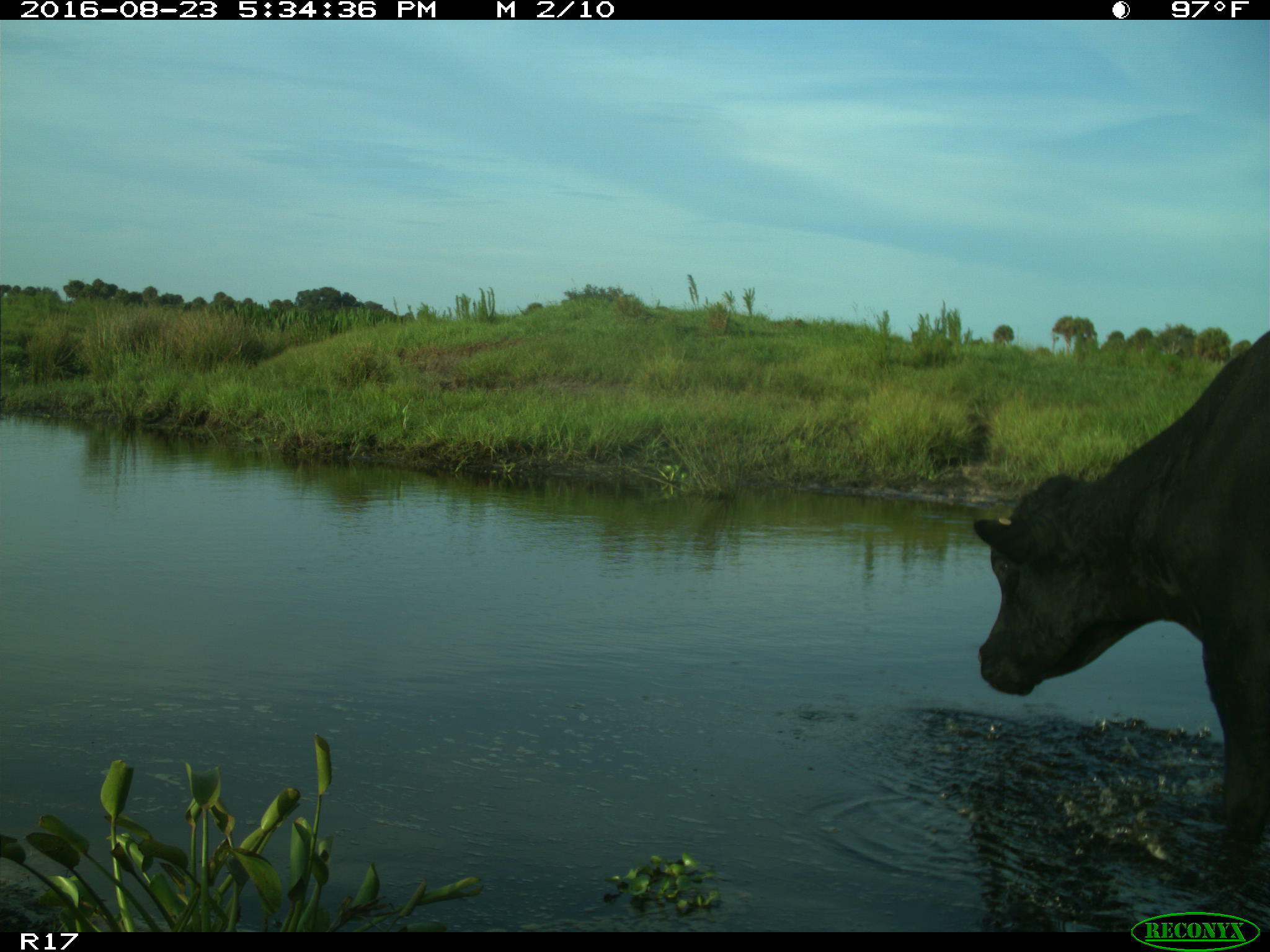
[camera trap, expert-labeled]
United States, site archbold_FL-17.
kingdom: Animalia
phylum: Chordata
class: Mammalia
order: Artiodactyla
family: Bovidae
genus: Bos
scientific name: Bos taurus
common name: domestic cow